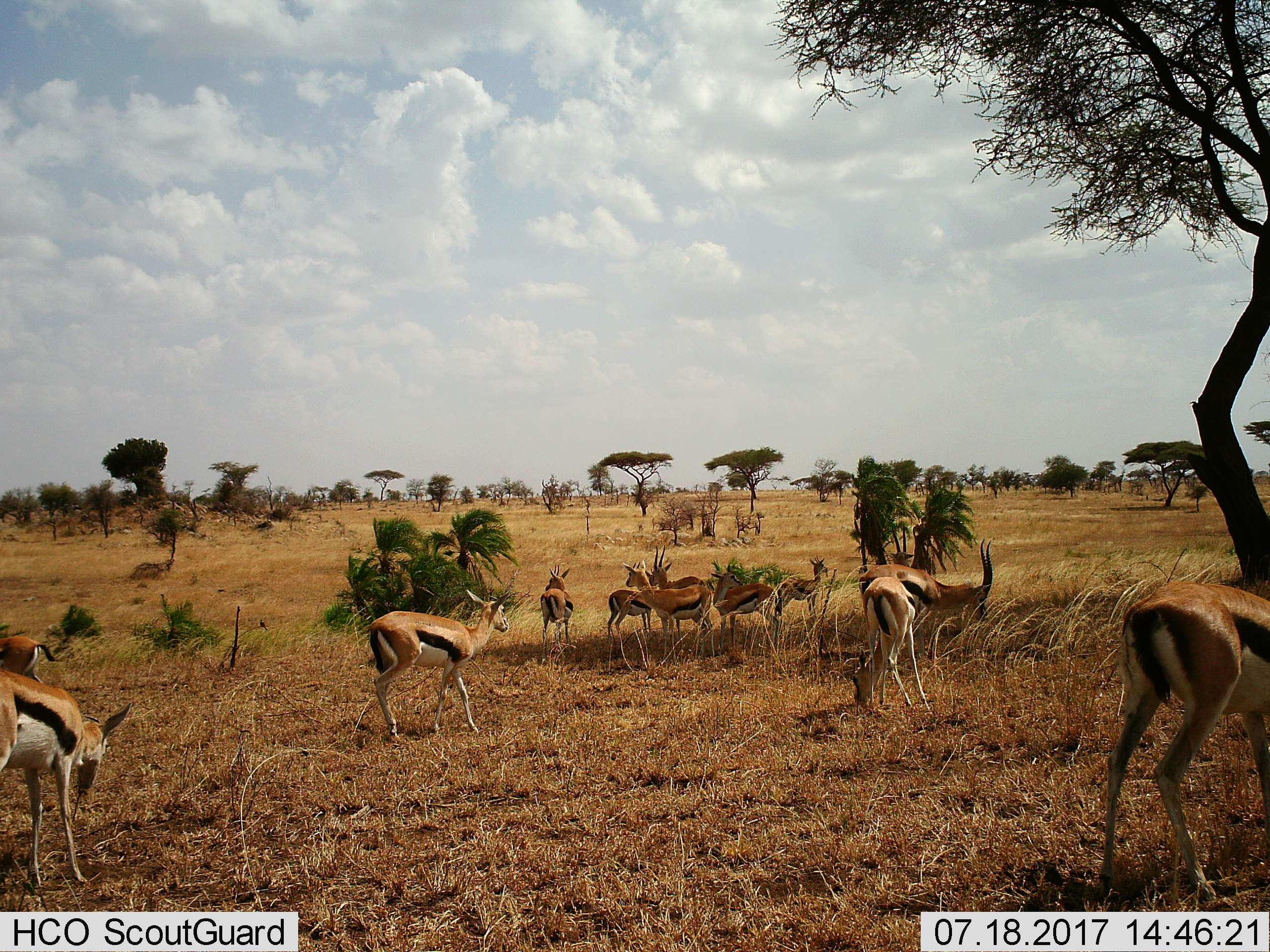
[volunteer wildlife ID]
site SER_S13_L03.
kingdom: Animalia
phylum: Chordata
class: Mammalia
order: Artiodactyla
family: Bovidae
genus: Eudorcas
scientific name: Eudorcas thomsonii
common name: thomson's gazelle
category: gazellethomsons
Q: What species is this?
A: Gazellethomsons (thomson's gazelle) (Eudorcas thomsonii).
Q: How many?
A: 11-50.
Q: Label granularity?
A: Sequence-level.